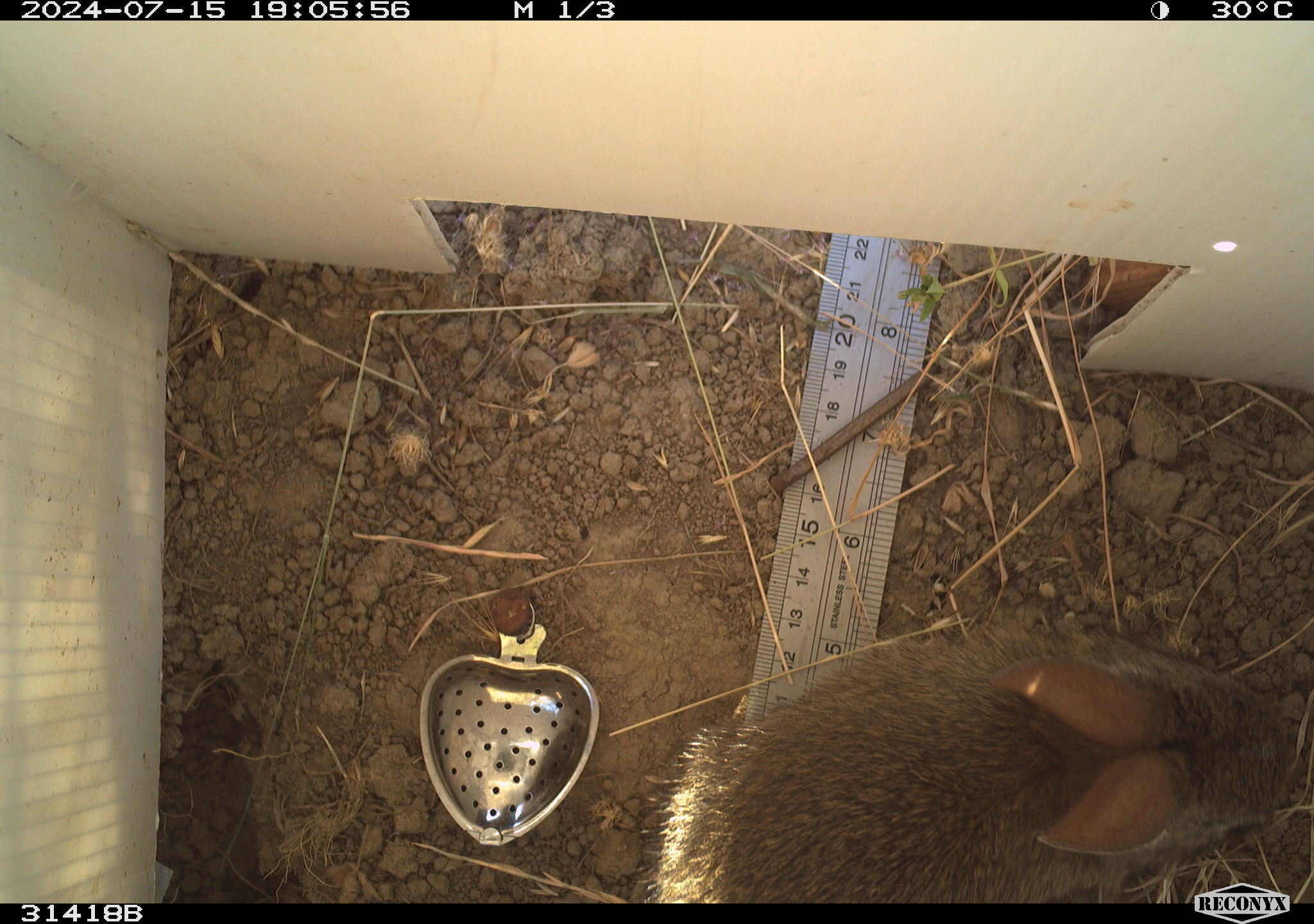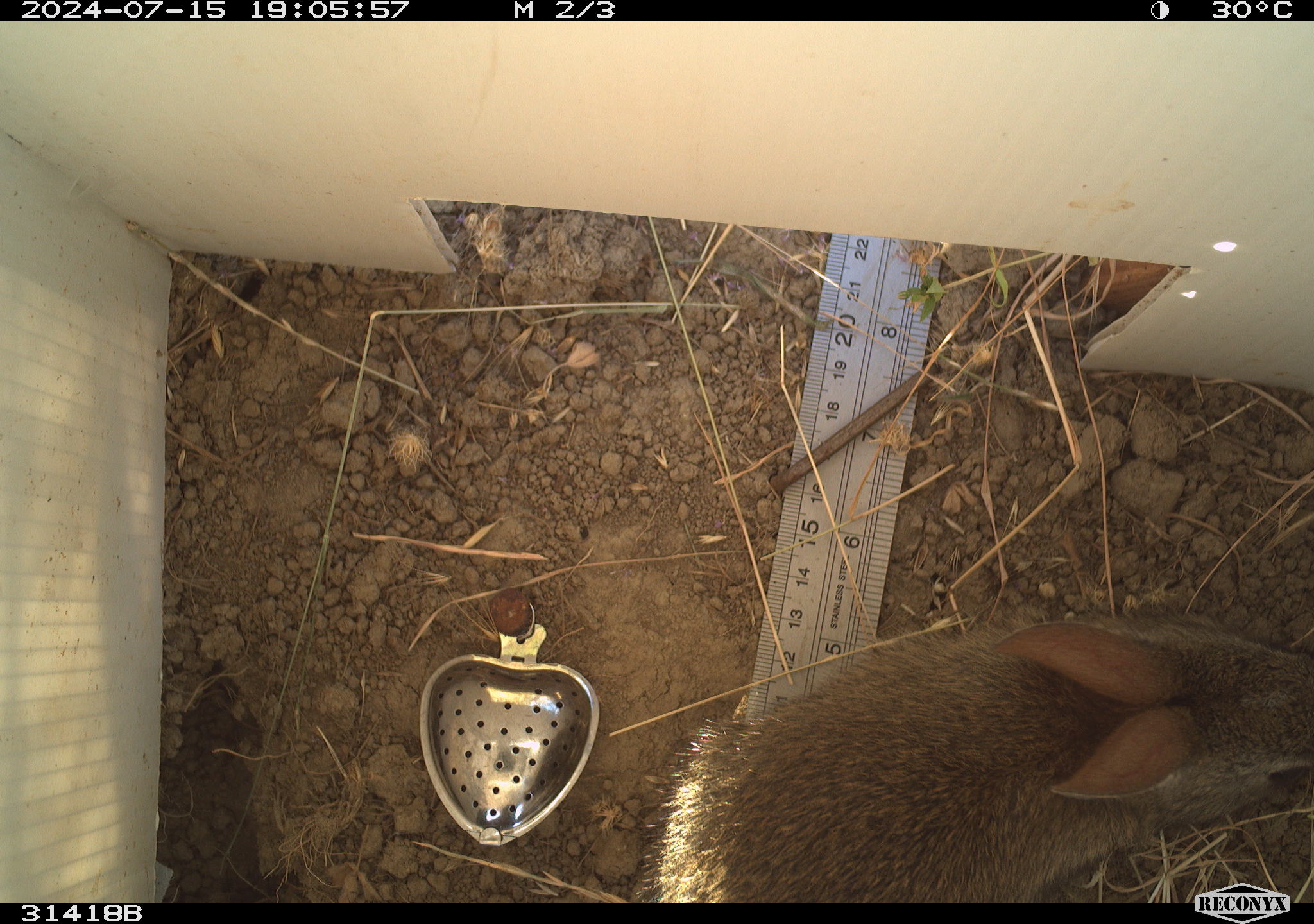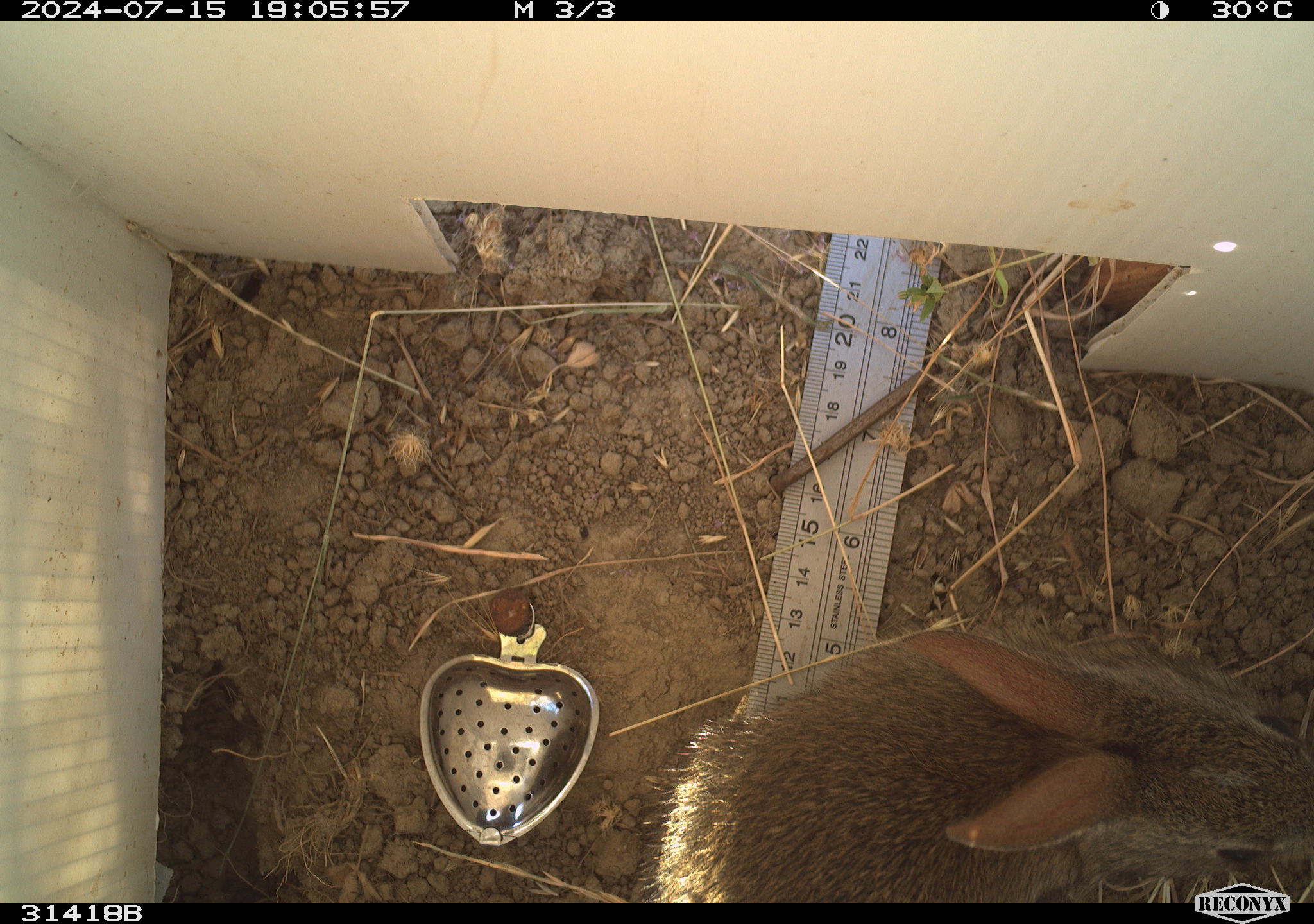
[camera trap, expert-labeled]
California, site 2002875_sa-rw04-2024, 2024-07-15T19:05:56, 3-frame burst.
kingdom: Animalia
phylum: Chordata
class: Mammalia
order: Lagomorpha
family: Leporidae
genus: Sylvilagus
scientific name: Sylvilagus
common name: cottontail rabbits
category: sylvilagus species